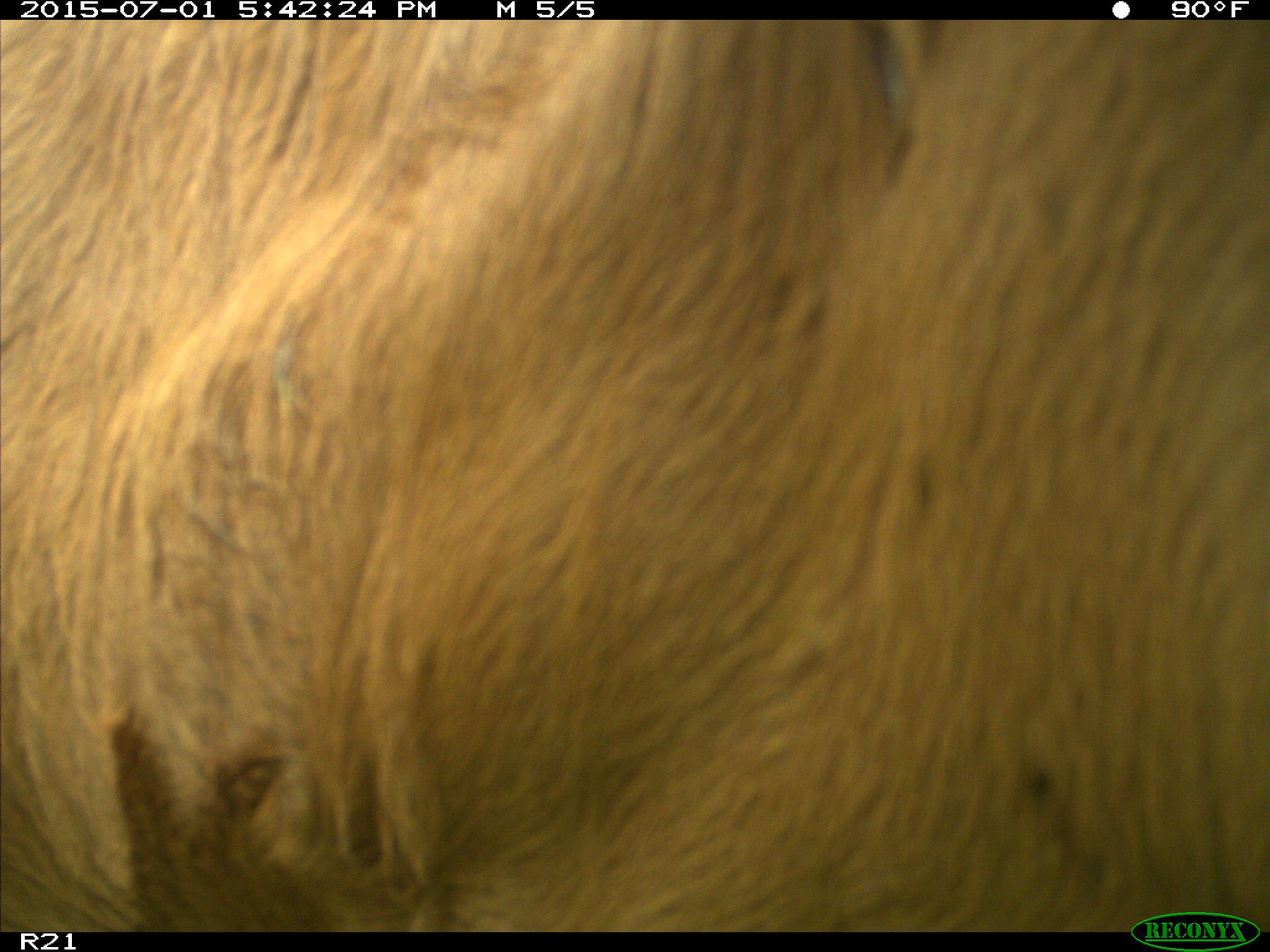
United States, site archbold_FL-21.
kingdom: Animalia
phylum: Chordata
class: Mammalia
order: Artiodactyla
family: Bovidae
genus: Bos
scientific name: Bos taurus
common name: domestic cow